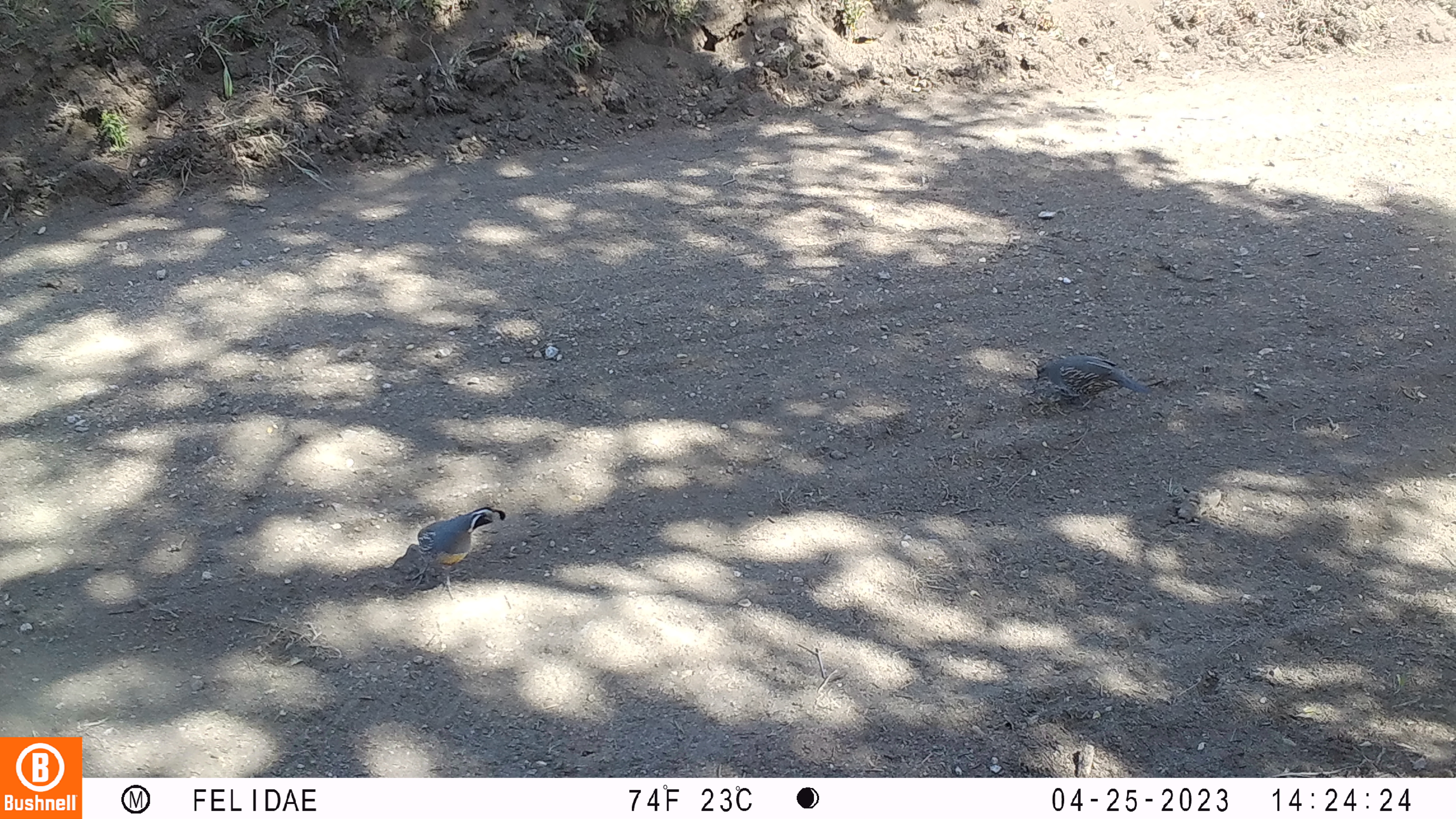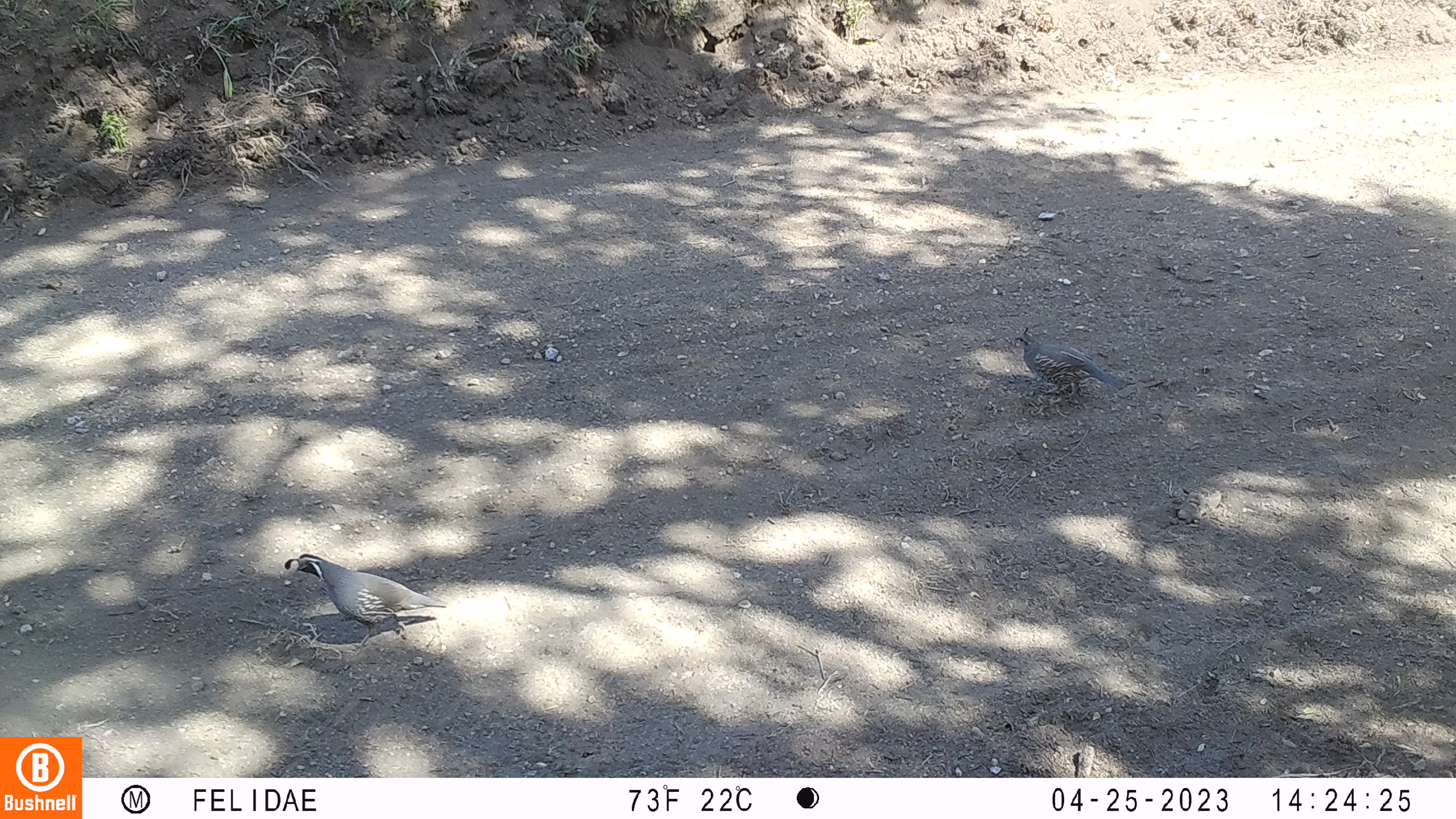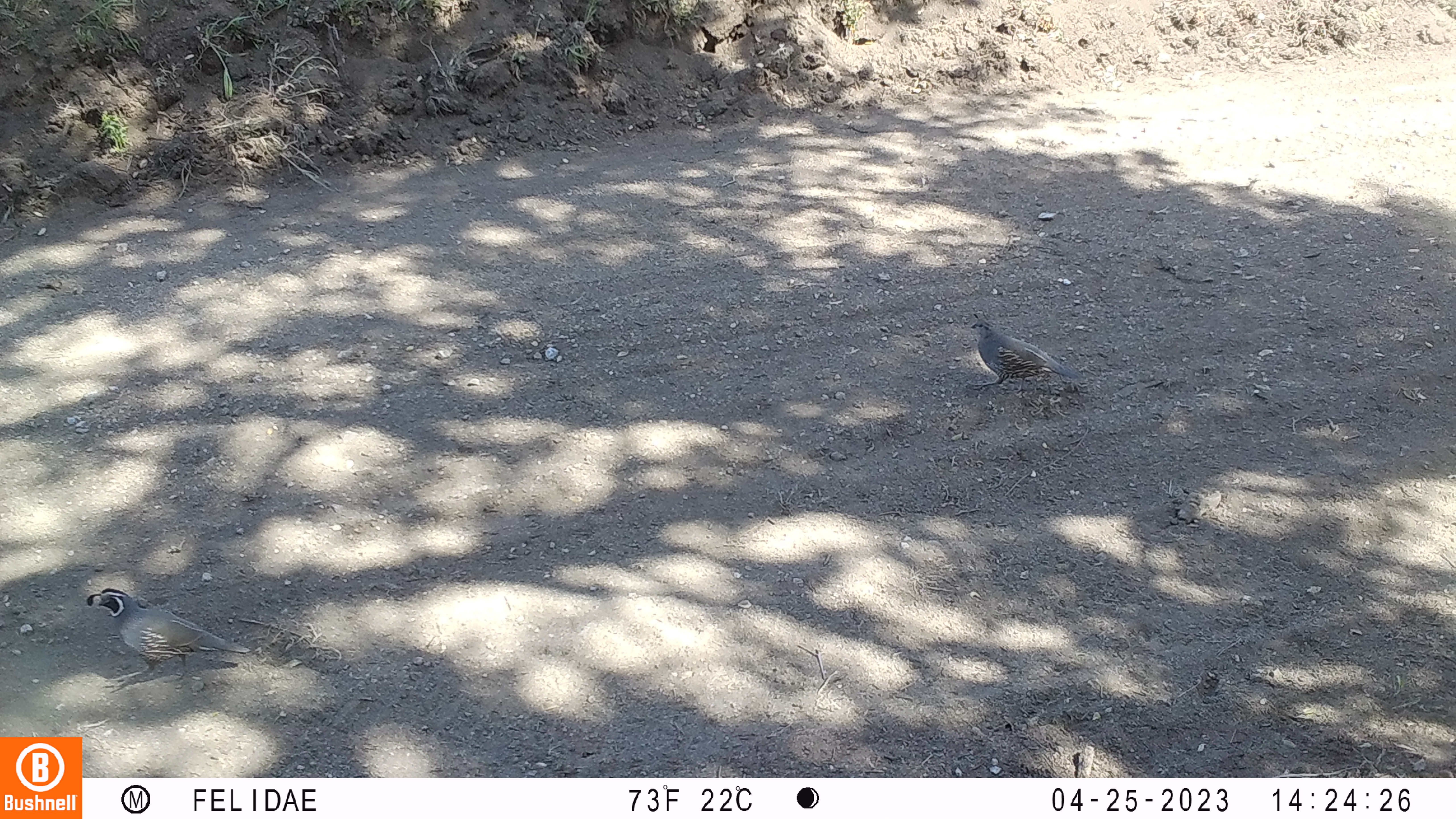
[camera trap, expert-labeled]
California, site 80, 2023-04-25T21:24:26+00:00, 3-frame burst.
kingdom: Animalia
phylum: Chordata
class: Aves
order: Galliformes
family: Odontophoridae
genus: Callipepla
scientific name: Callipepla californica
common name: california quail